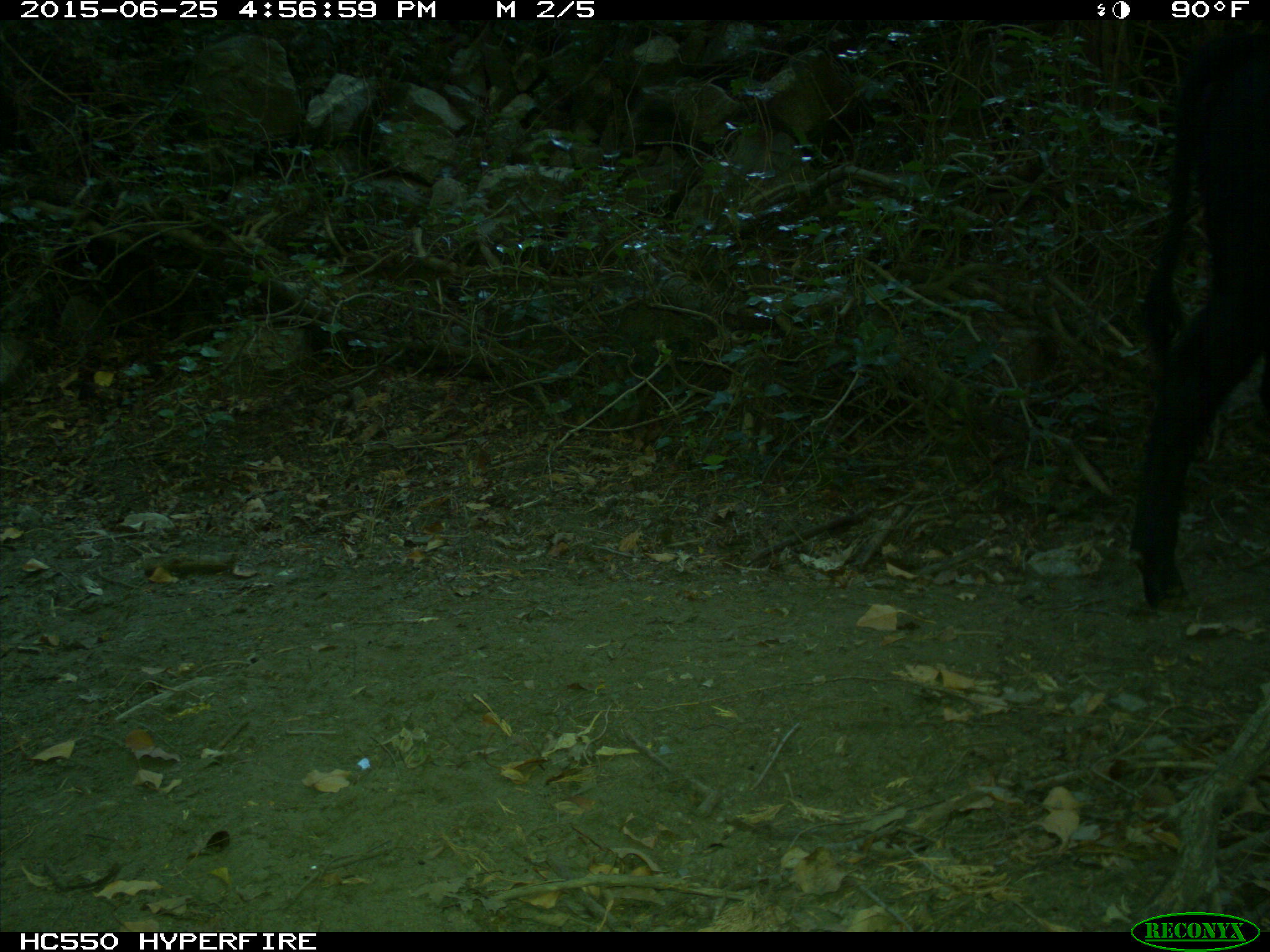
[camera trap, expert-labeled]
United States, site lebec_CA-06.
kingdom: Animalia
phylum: Chordata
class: Mammalia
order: Artiodactyla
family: Bovidae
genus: Bos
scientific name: Bos taurus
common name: domestic cow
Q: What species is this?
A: Bos taurus (domestic cow).